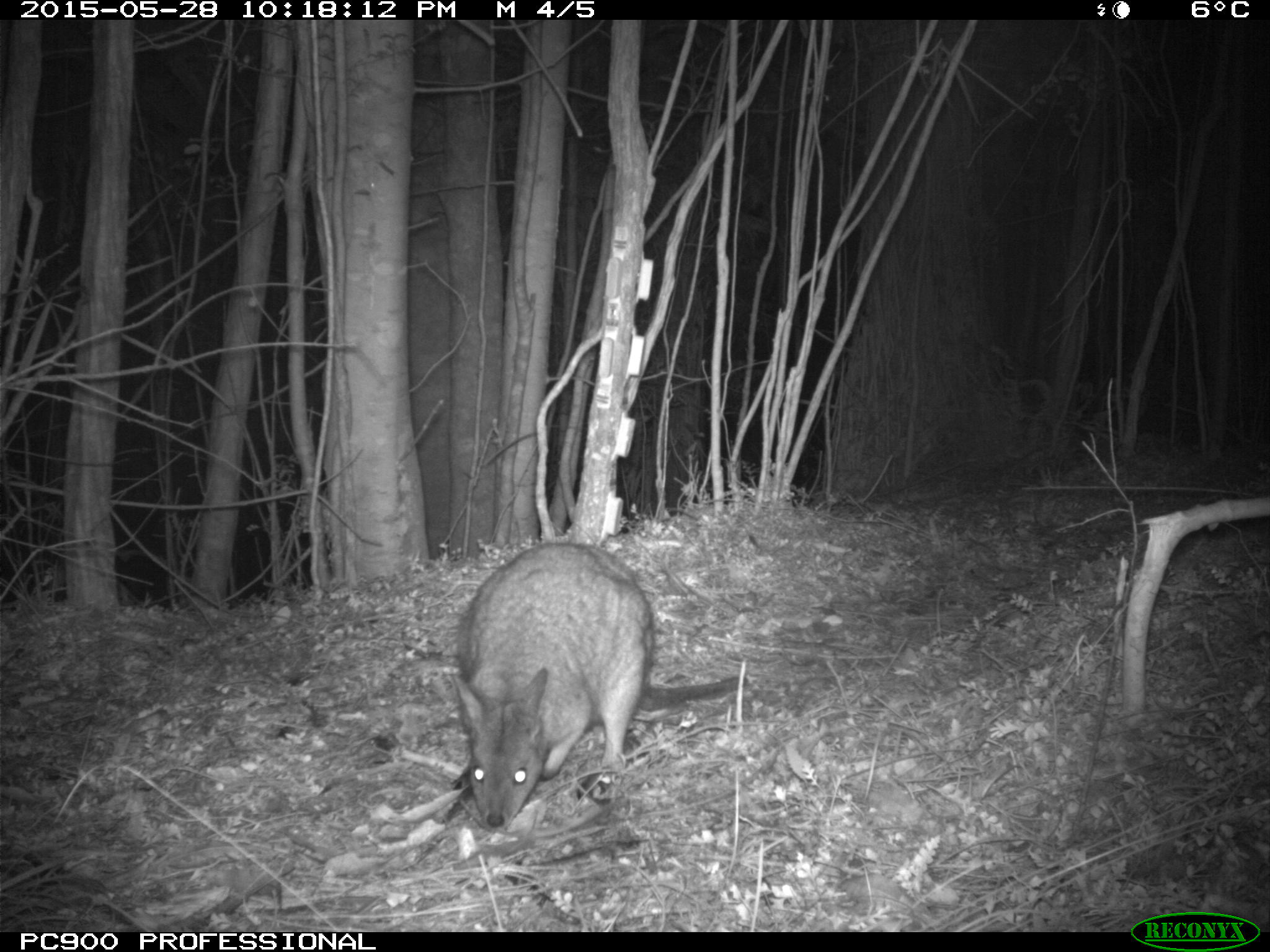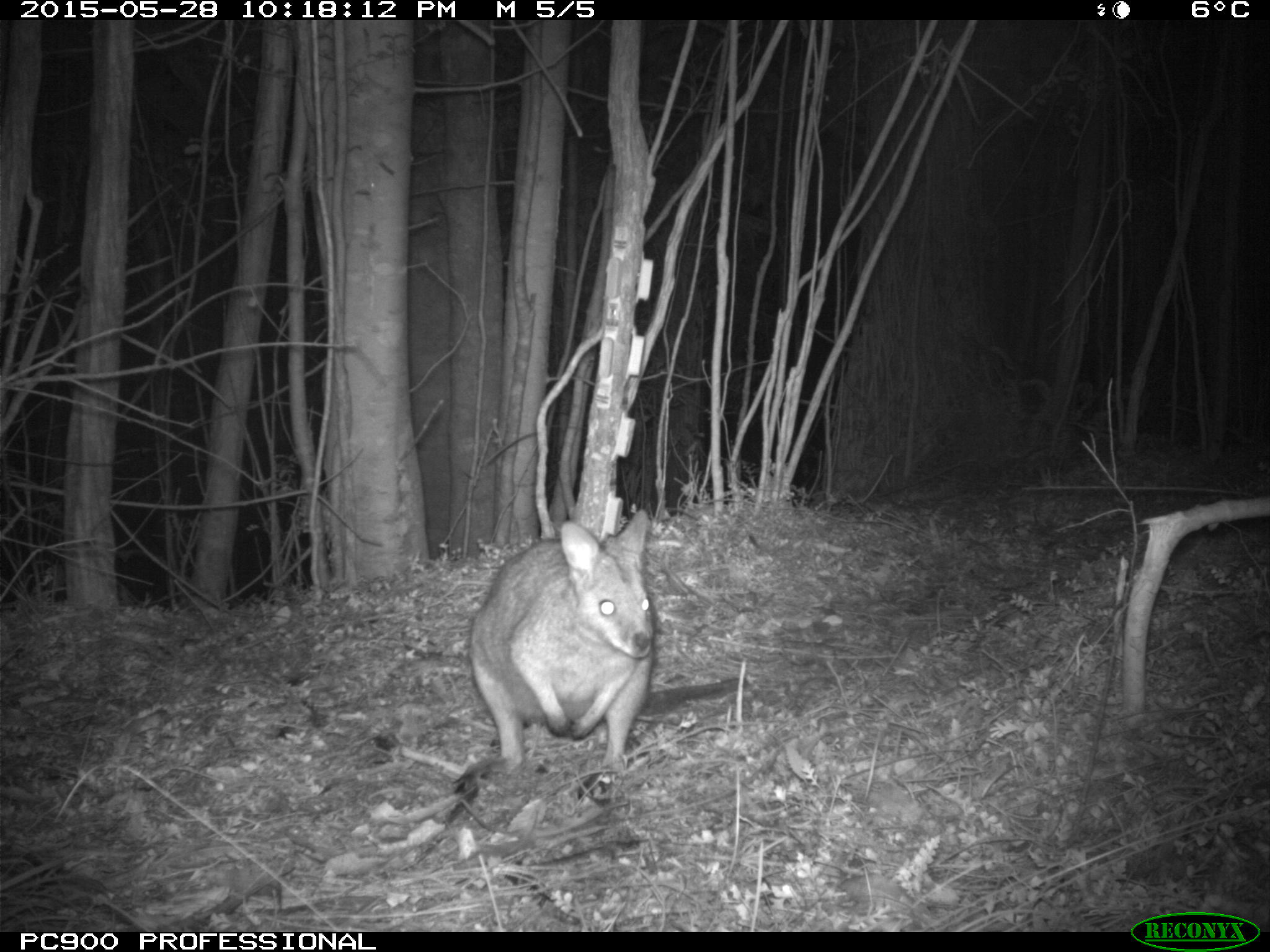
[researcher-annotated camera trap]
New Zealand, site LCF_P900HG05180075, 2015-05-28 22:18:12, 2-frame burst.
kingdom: Animalia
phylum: Chordata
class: Mammalia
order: Diprotodontia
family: Macropodidae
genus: Notamacropus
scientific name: Notamacropus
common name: wallaby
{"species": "wallaby (Notamacropus)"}